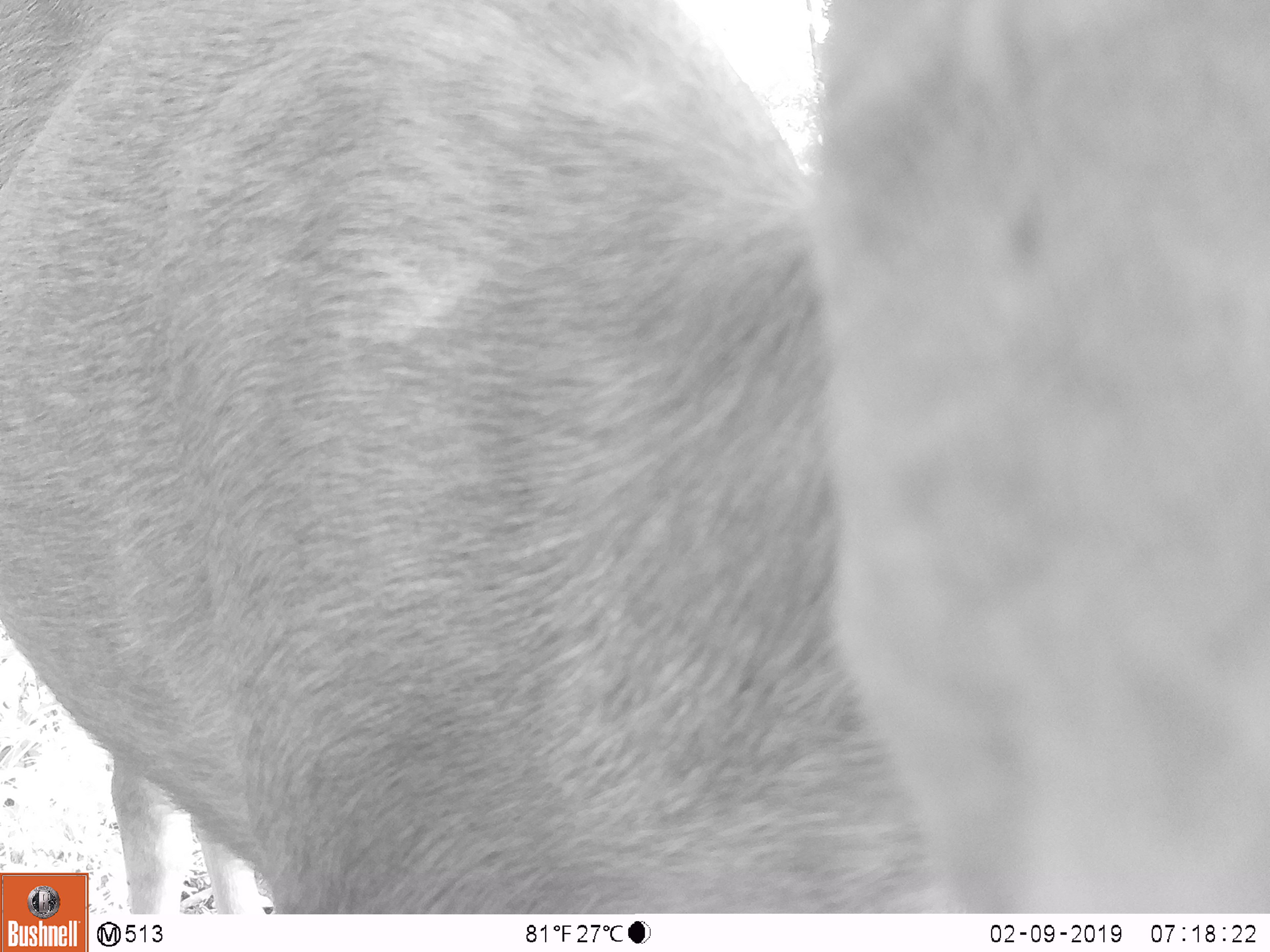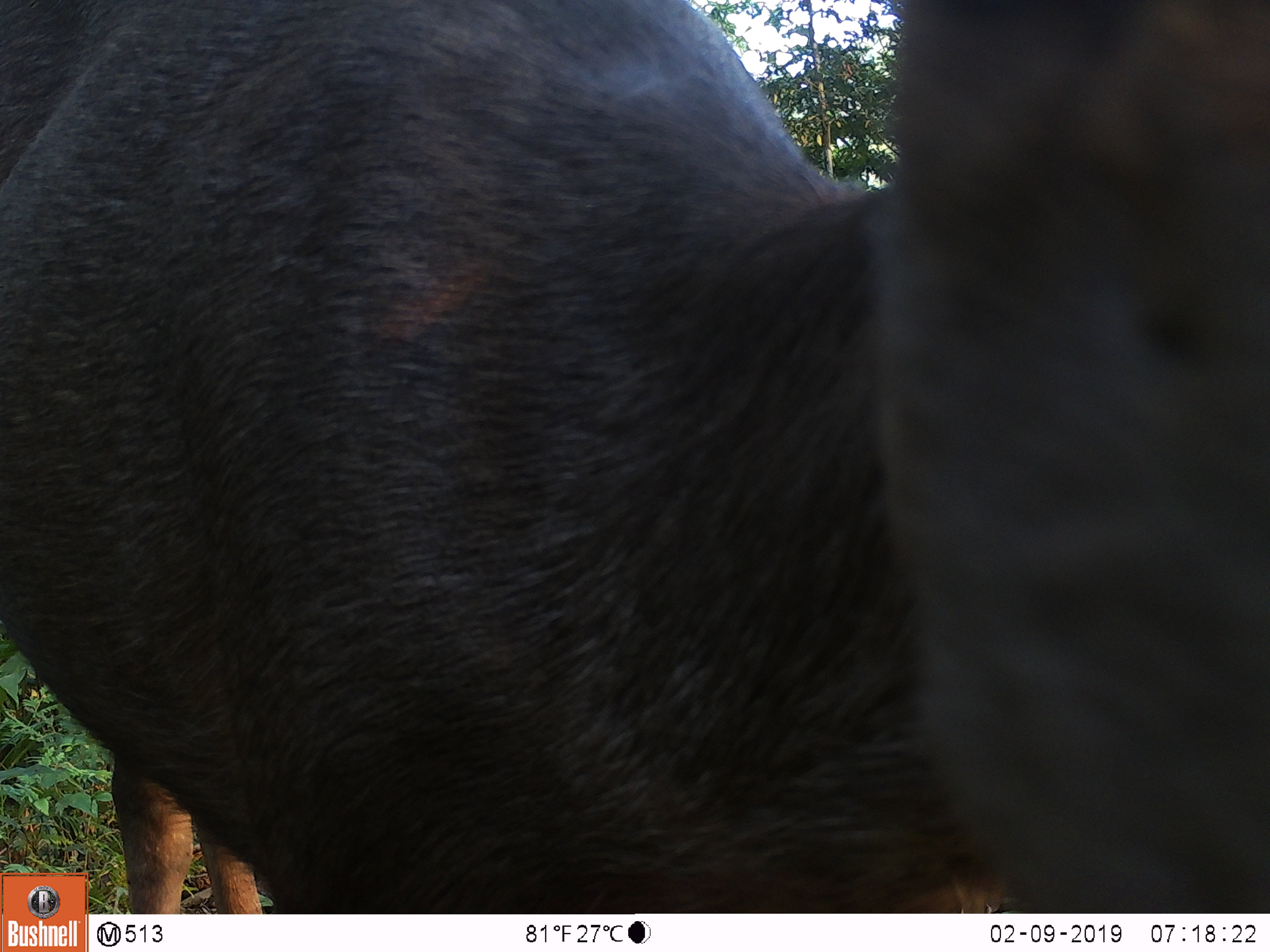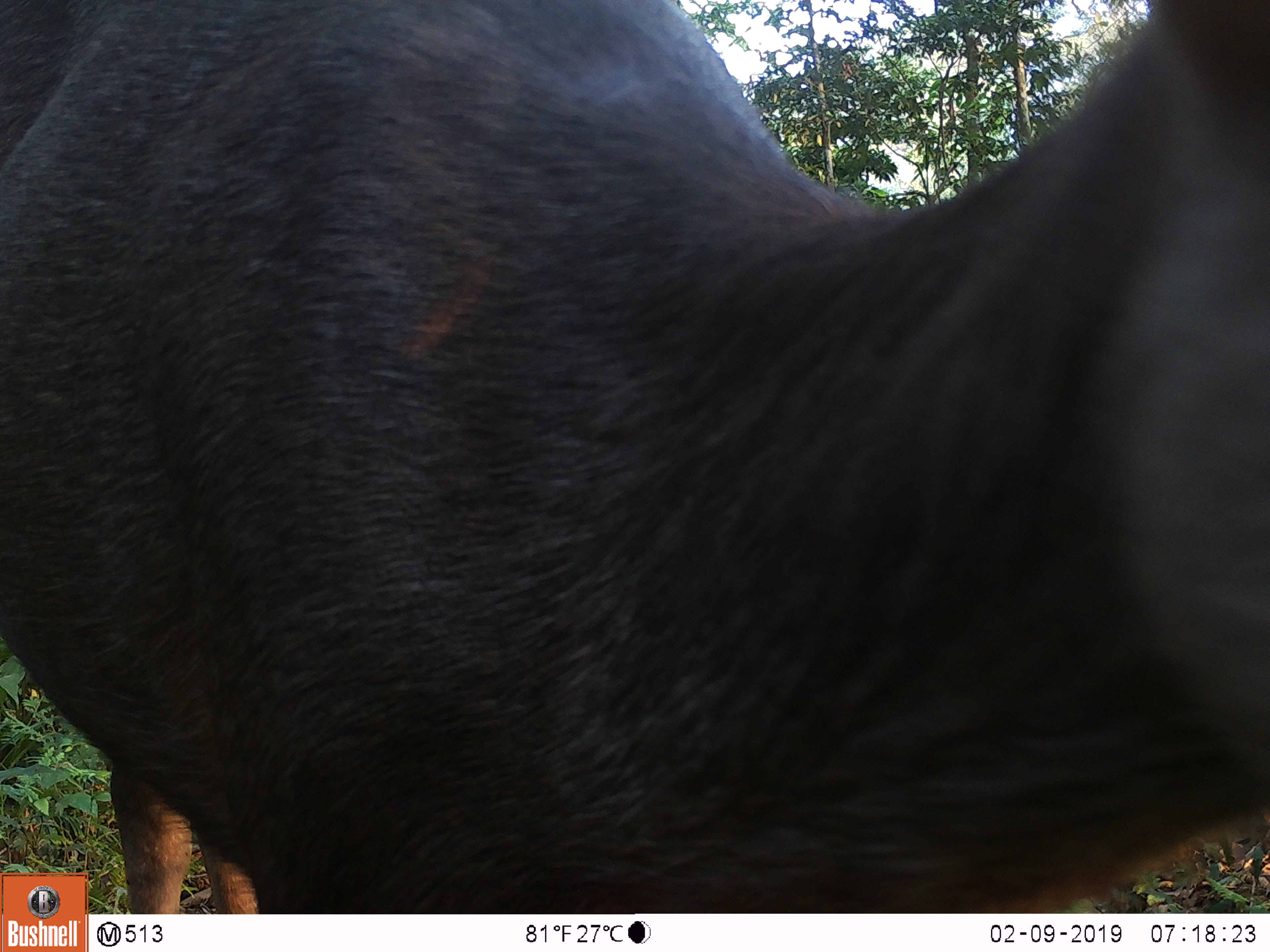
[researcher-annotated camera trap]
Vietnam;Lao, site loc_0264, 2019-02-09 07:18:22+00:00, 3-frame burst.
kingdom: Animalia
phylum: Chordata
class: Mammalia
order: Artiodactyla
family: Cervidae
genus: Rusa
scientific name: Rusa unicolor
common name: sambar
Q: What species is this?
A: Sambar (Rusa unicolor).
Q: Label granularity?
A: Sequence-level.